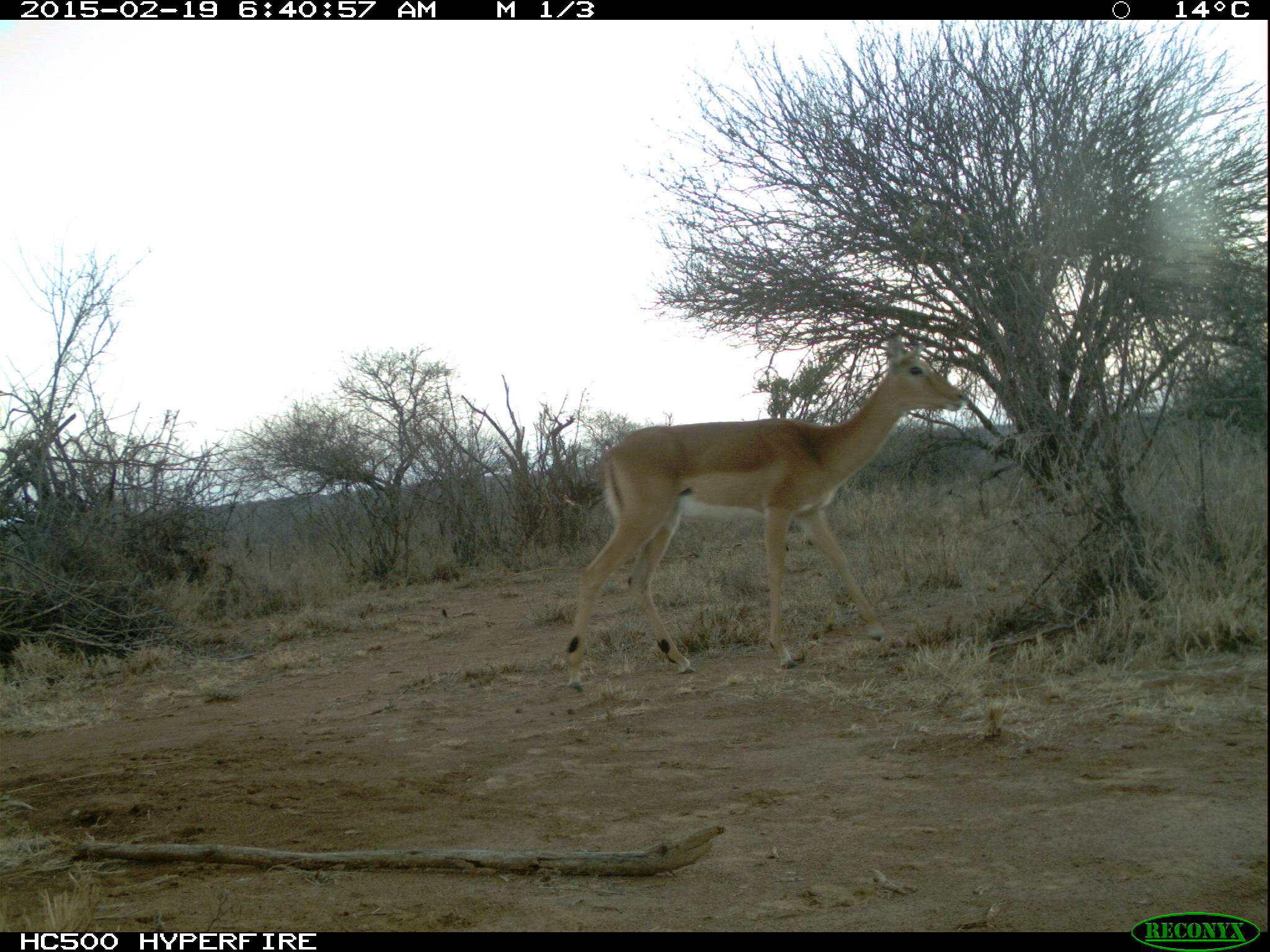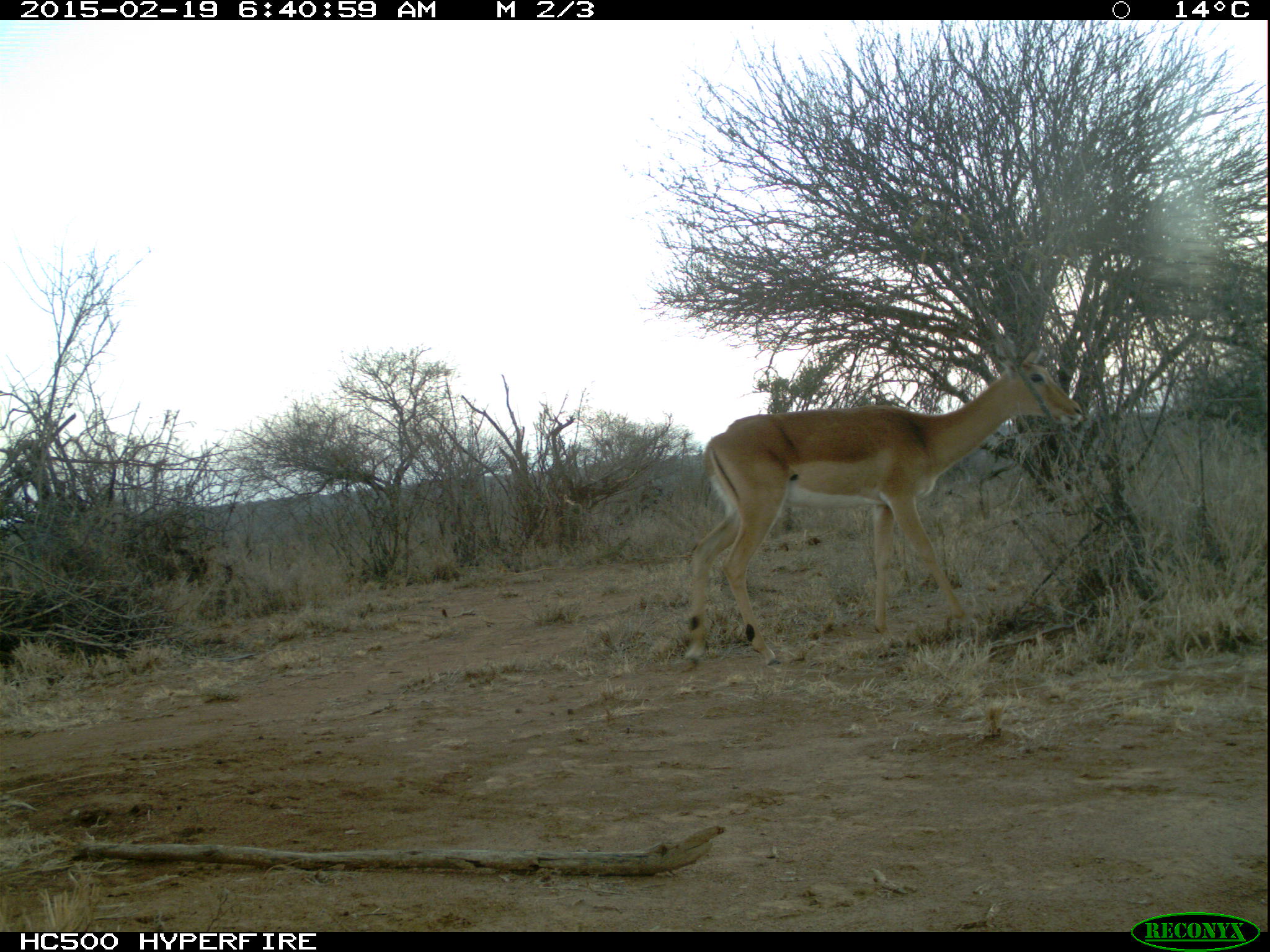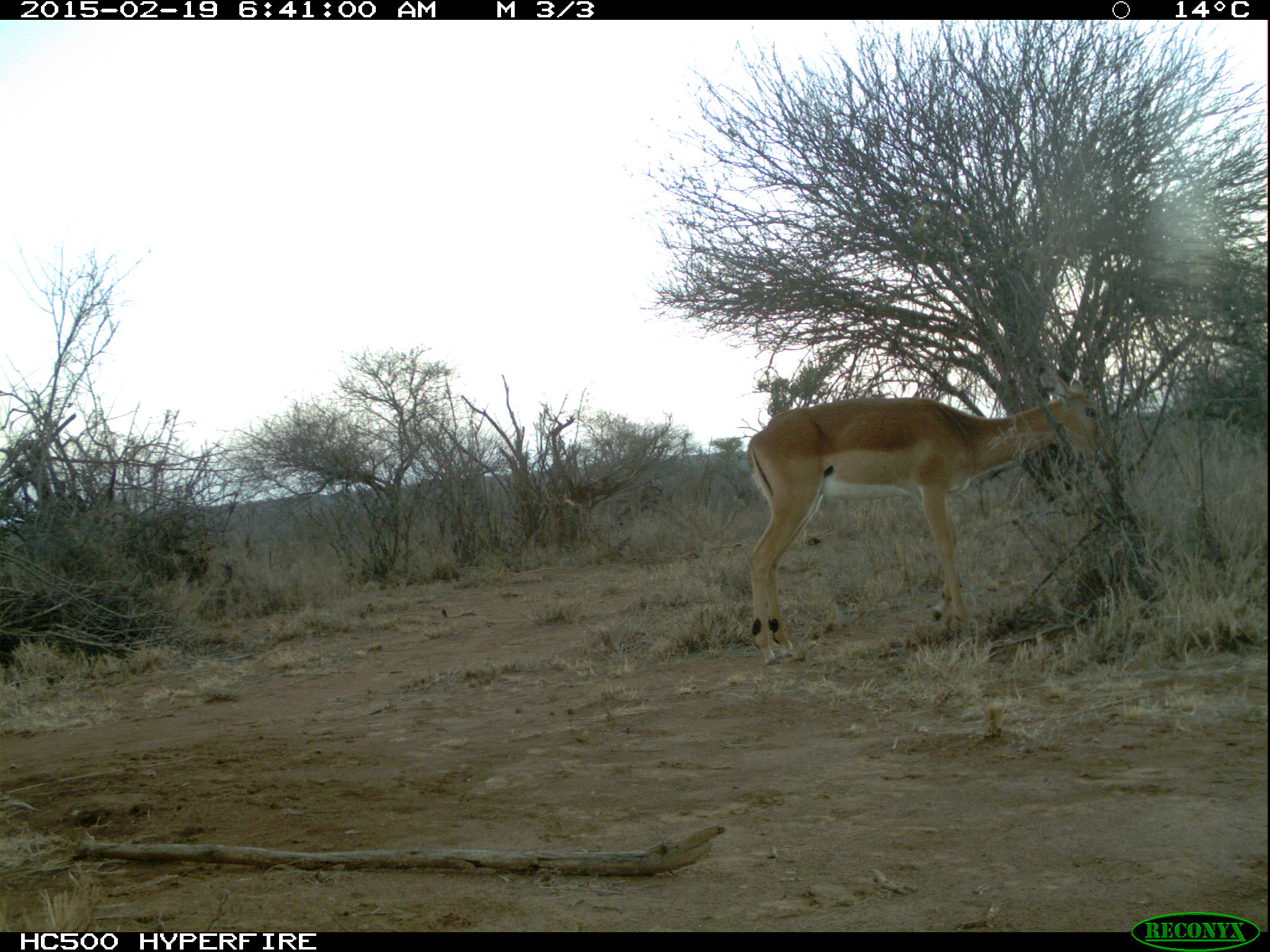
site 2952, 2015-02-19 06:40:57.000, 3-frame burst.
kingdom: Animalia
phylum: Chordata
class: Mammalia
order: Artiodactyla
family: Bovidae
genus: Aepyceros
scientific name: Aepyceros melampus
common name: impala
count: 1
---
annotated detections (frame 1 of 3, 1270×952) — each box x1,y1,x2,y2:
aepyceros melampus: 567,325,966,696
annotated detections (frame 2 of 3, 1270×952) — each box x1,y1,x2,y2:
aepyceros melampus: 683,336,1084,666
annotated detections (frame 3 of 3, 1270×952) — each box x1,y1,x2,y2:
aepyceros melampus: 743,369,1117,664